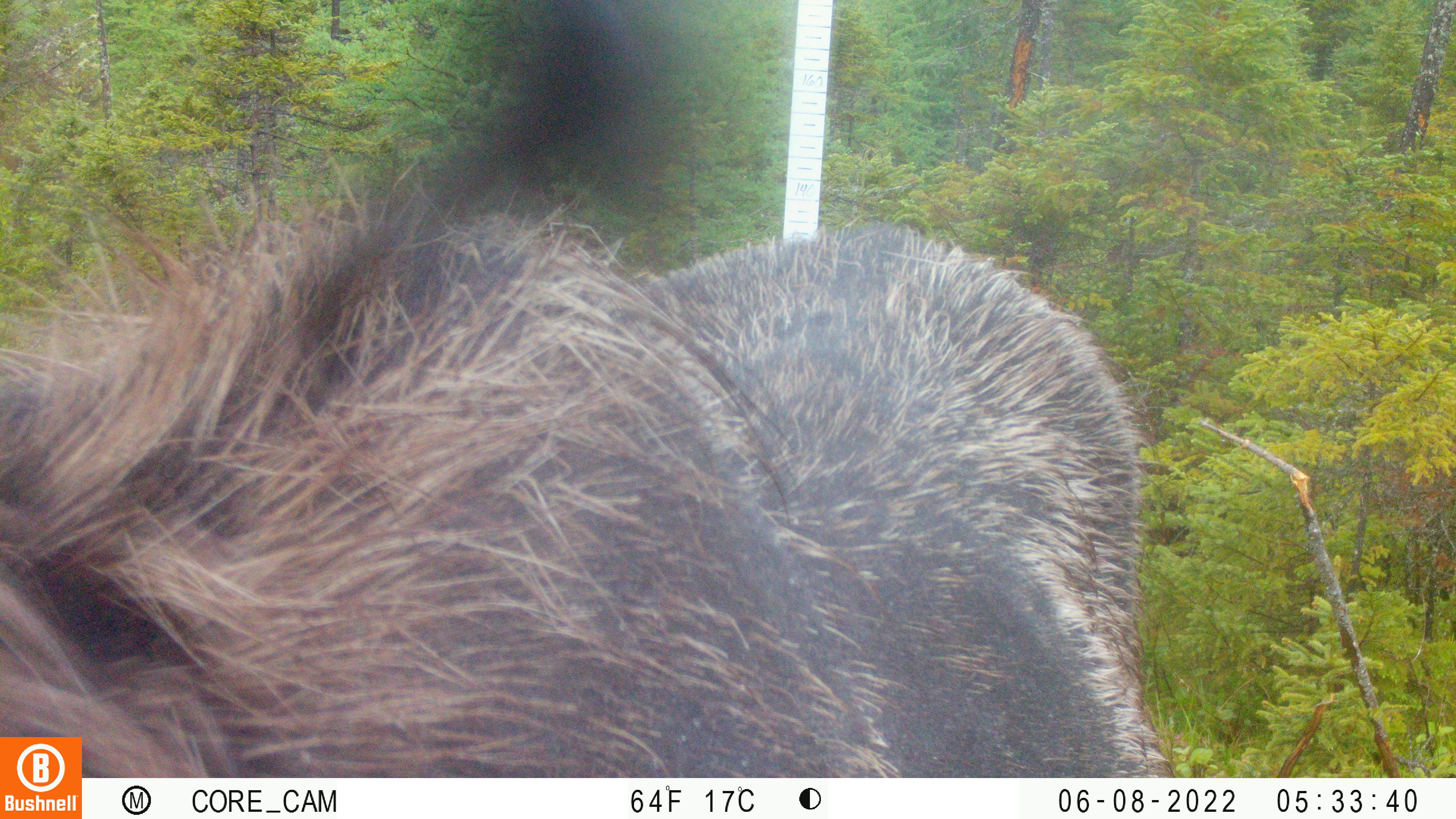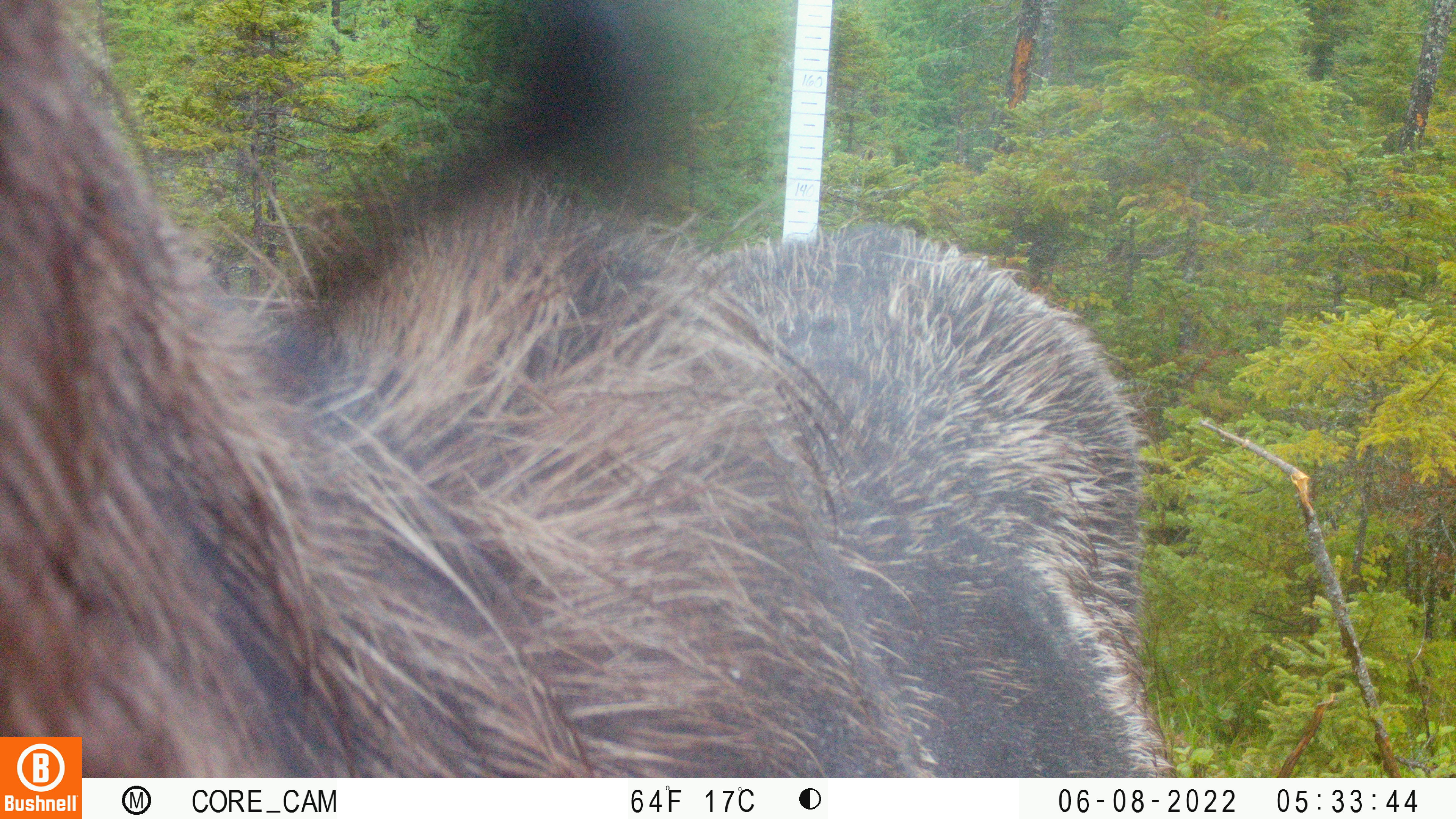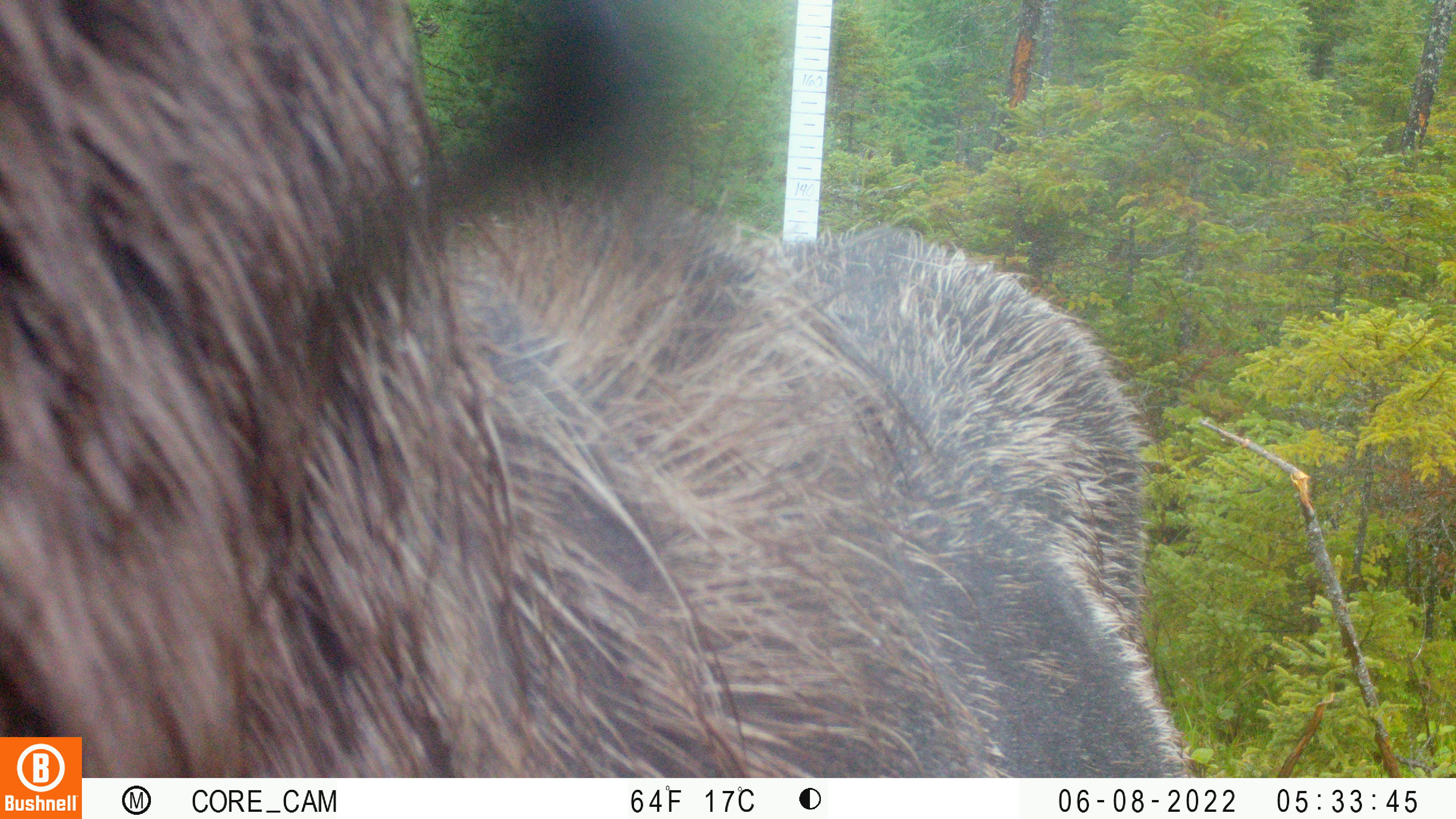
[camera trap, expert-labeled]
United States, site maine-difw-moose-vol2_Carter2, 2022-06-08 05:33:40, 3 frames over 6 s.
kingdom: Animalia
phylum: Chordata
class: Mammalia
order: Artiodactyla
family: Cervidae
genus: Alces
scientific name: Alces alces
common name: moose